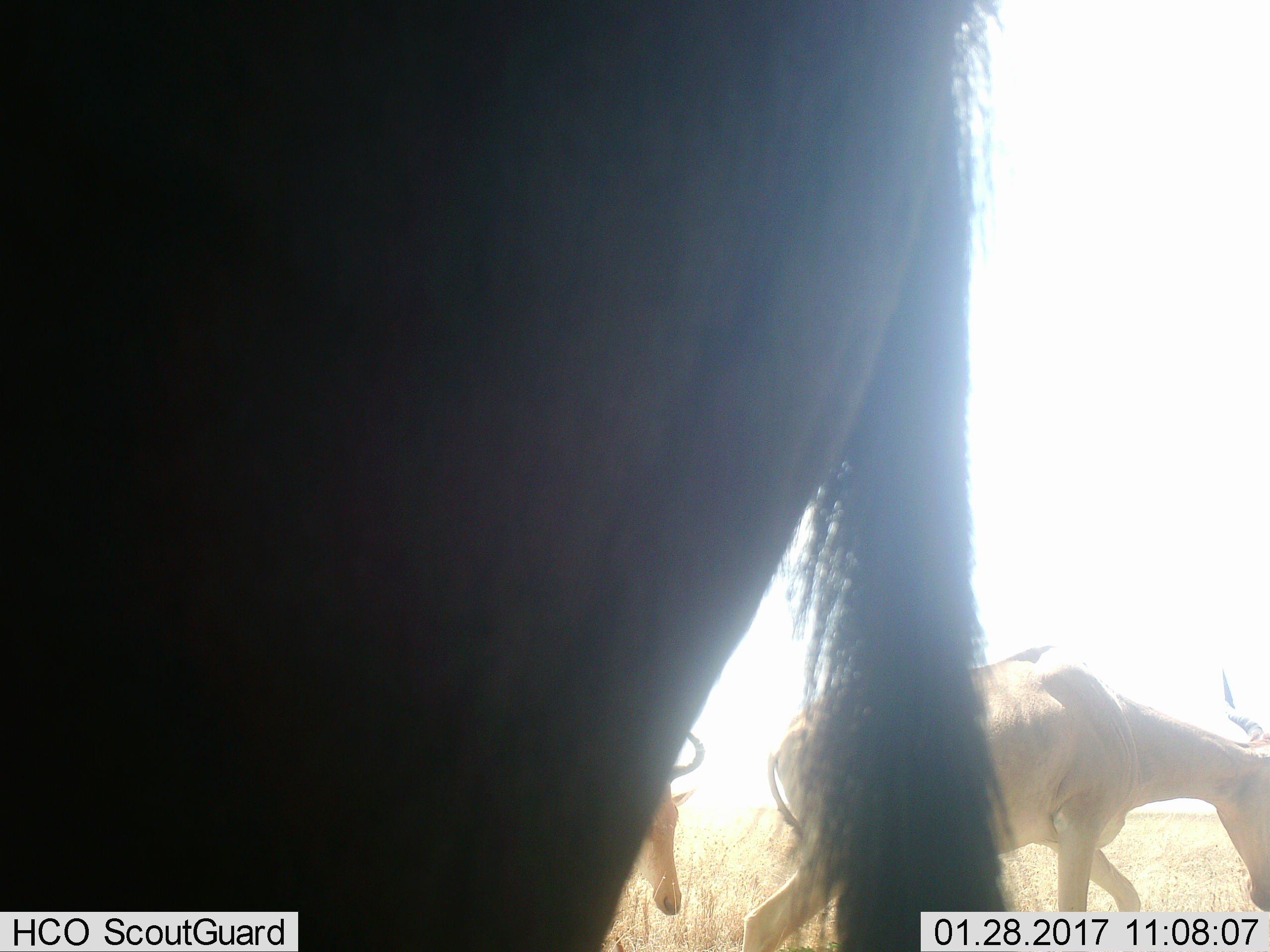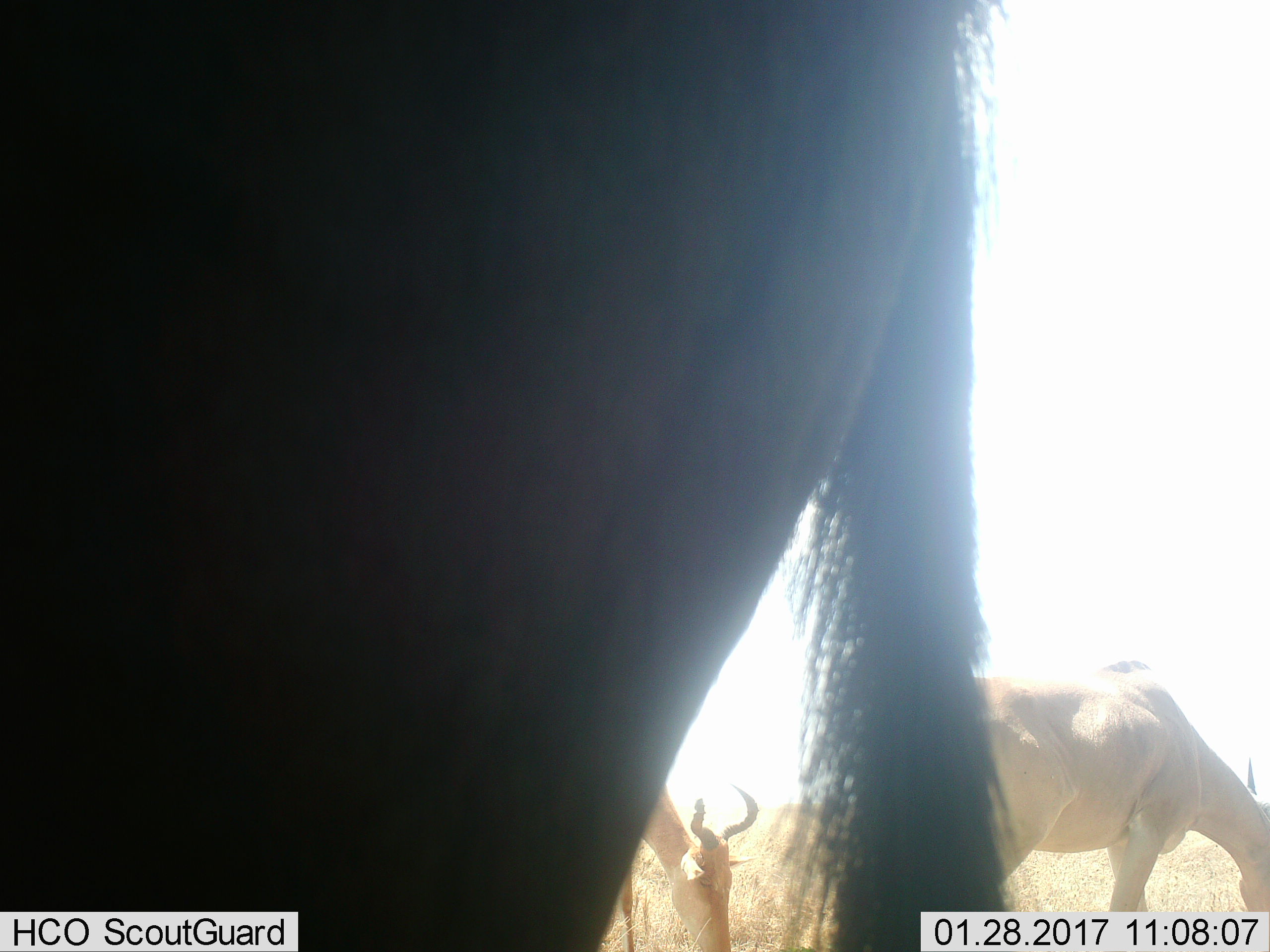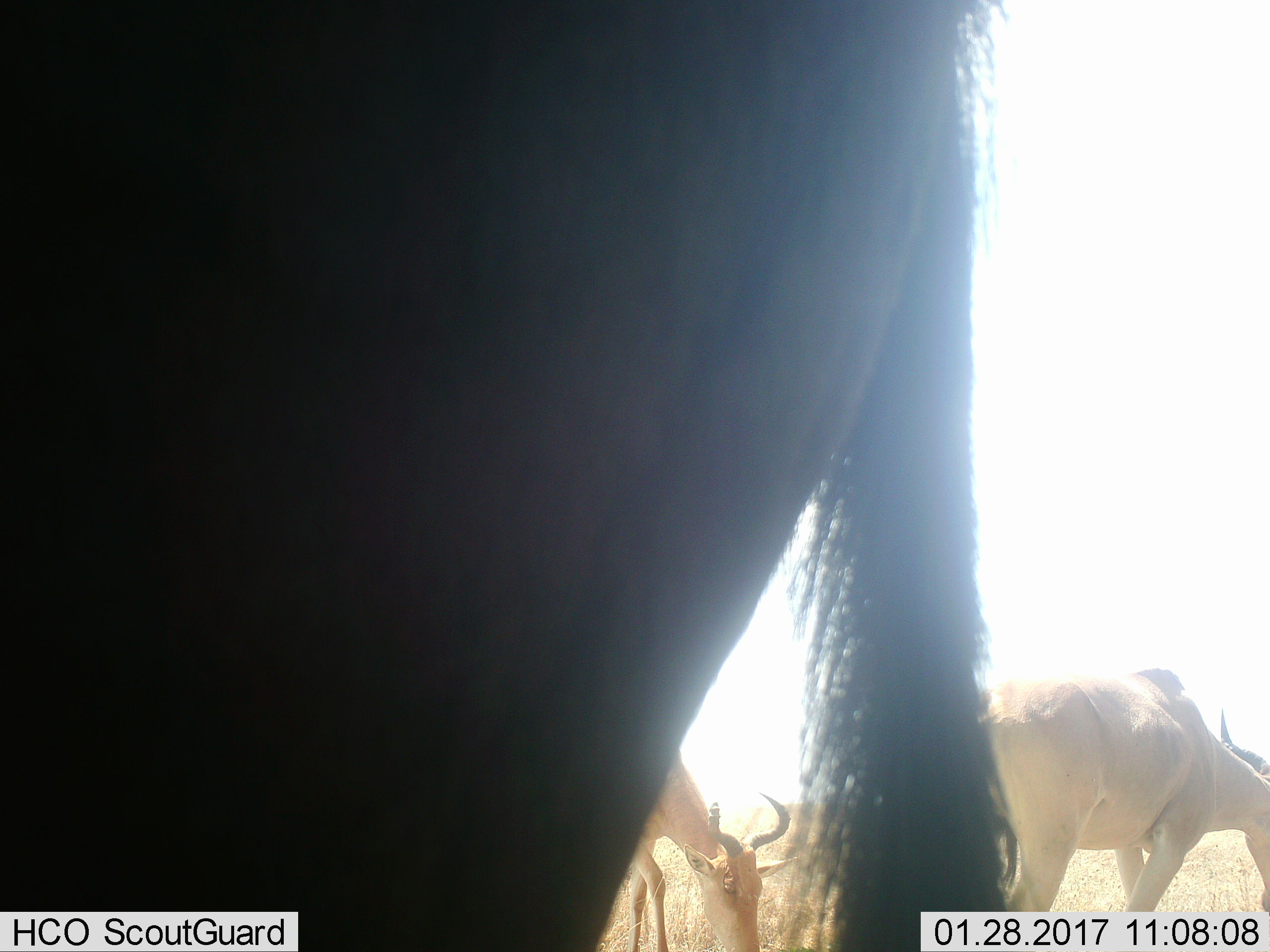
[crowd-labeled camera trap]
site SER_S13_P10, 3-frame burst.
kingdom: Animalia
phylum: Chordata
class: Mammalia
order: Artiodactyla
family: Bovidae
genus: Alcelaphus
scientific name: Alcelaphus buselaphus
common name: hartebeest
Hartebeest (Alcelaphus buselaphus), count 3. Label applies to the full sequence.